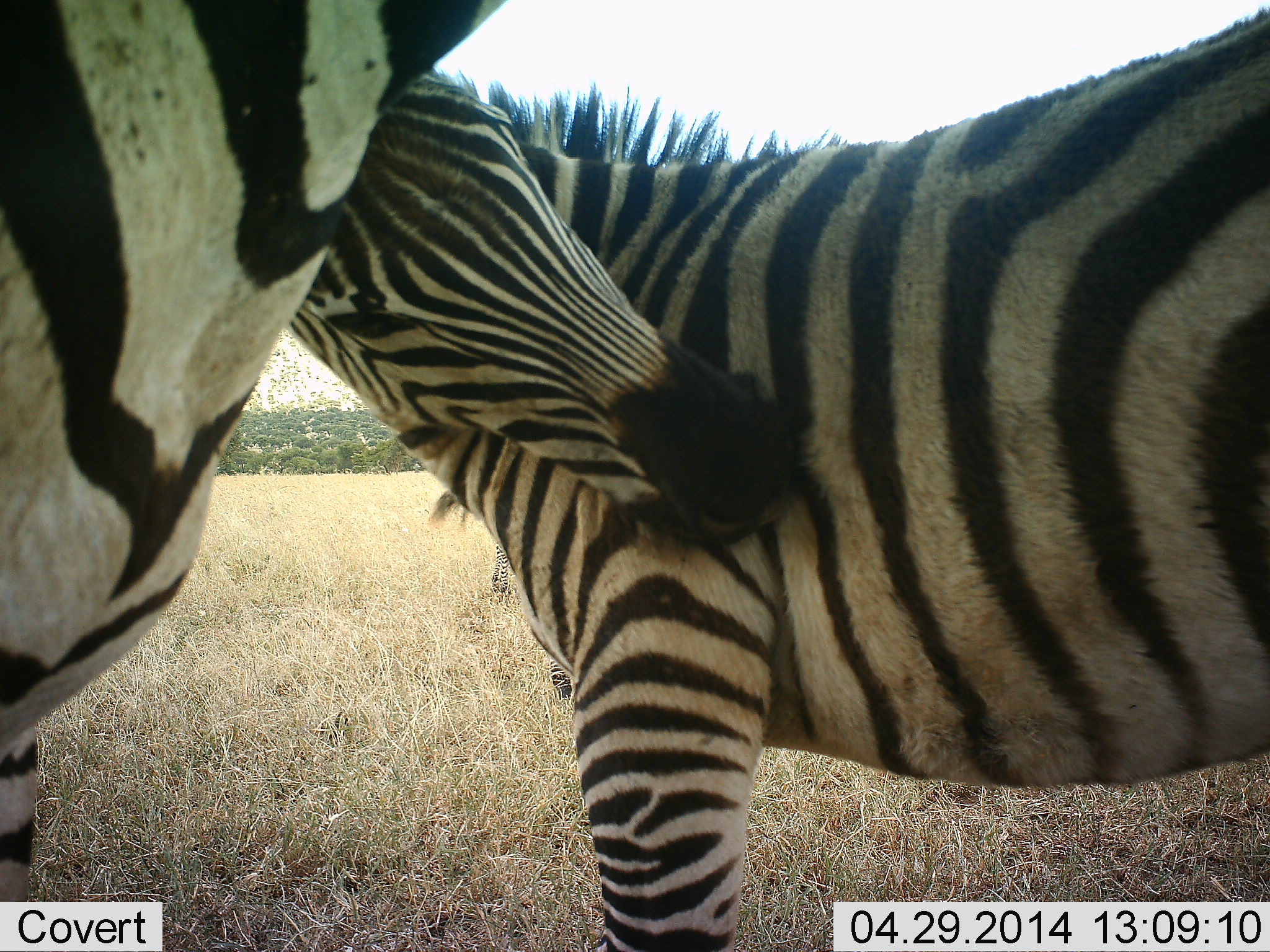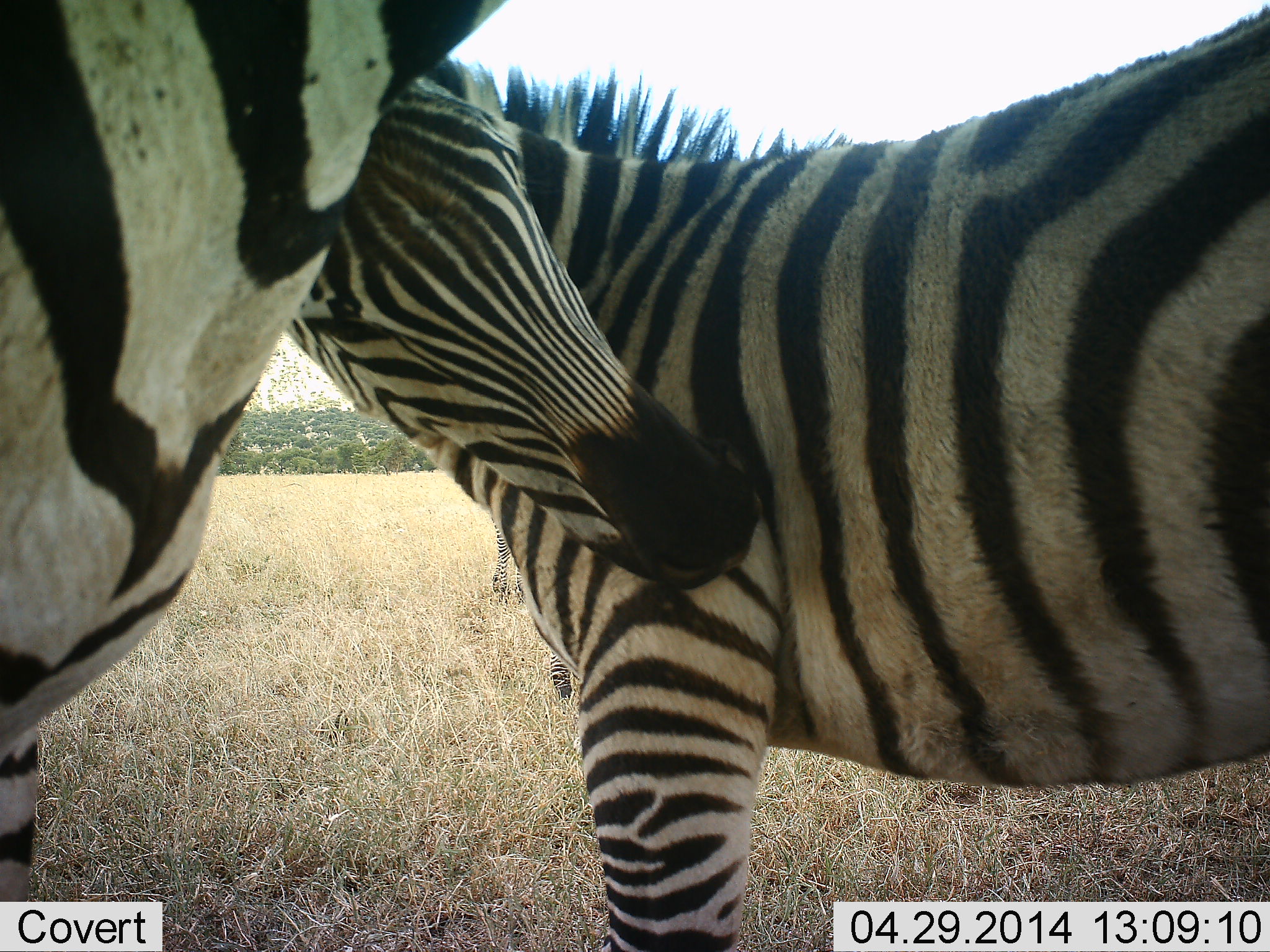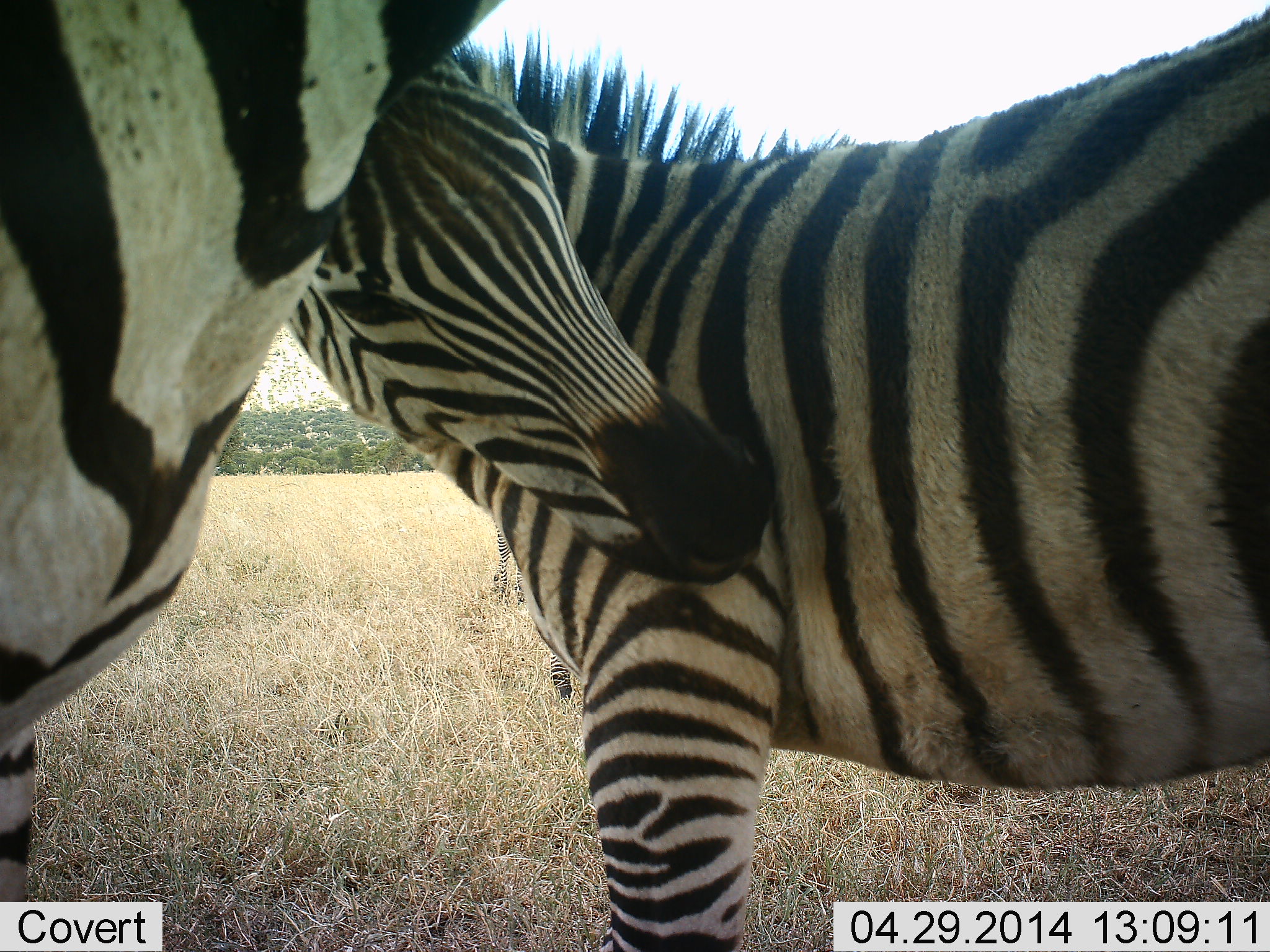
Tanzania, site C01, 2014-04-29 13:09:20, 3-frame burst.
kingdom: Animalia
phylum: Chordata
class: Mammalia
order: Perissodactyla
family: Equidae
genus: Equus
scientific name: Equus quagga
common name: plains zebra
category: zebra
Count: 2.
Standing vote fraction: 100%.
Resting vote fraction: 0%.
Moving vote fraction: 0%.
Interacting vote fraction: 30%.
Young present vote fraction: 0%.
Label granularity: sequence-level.